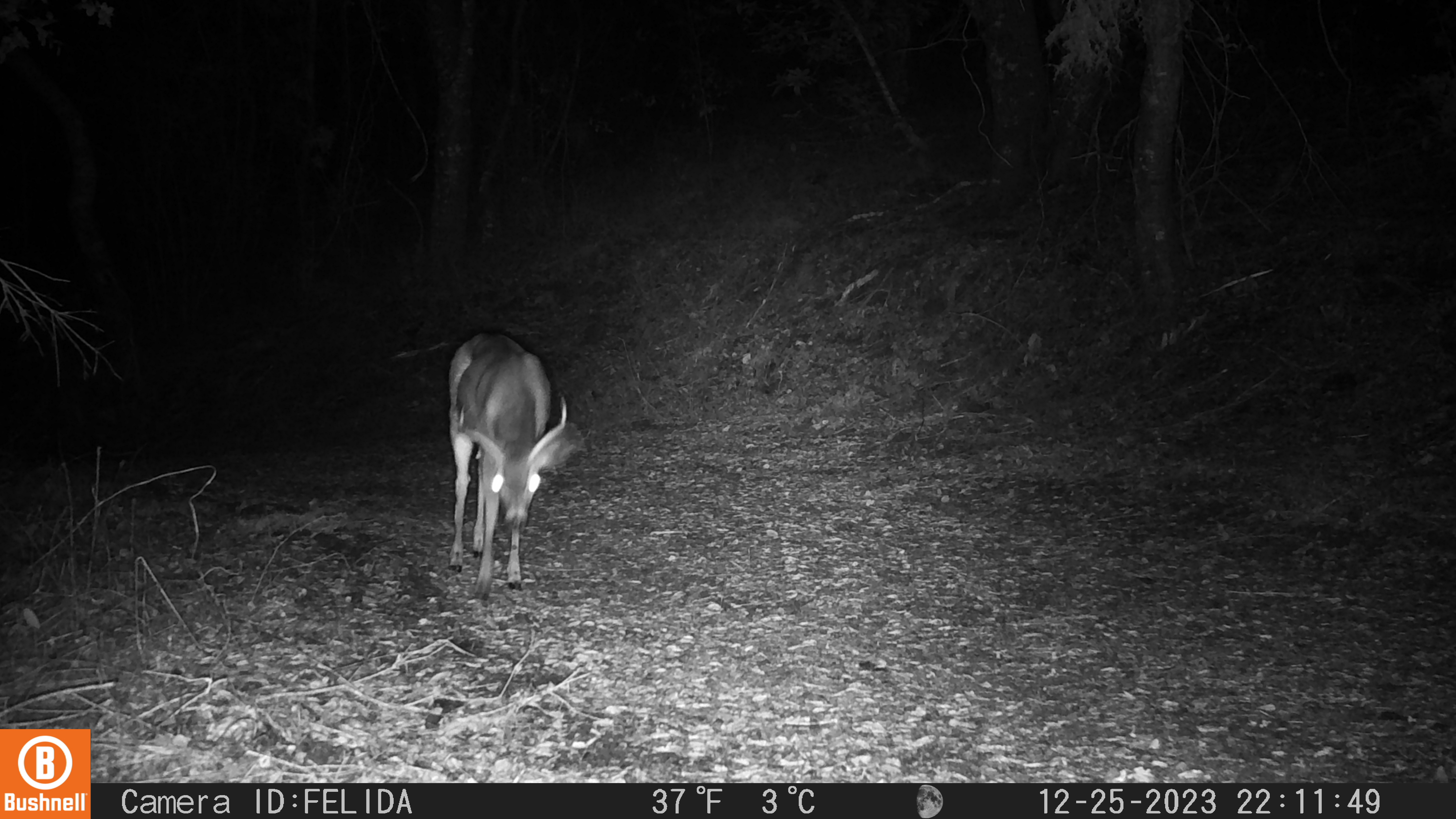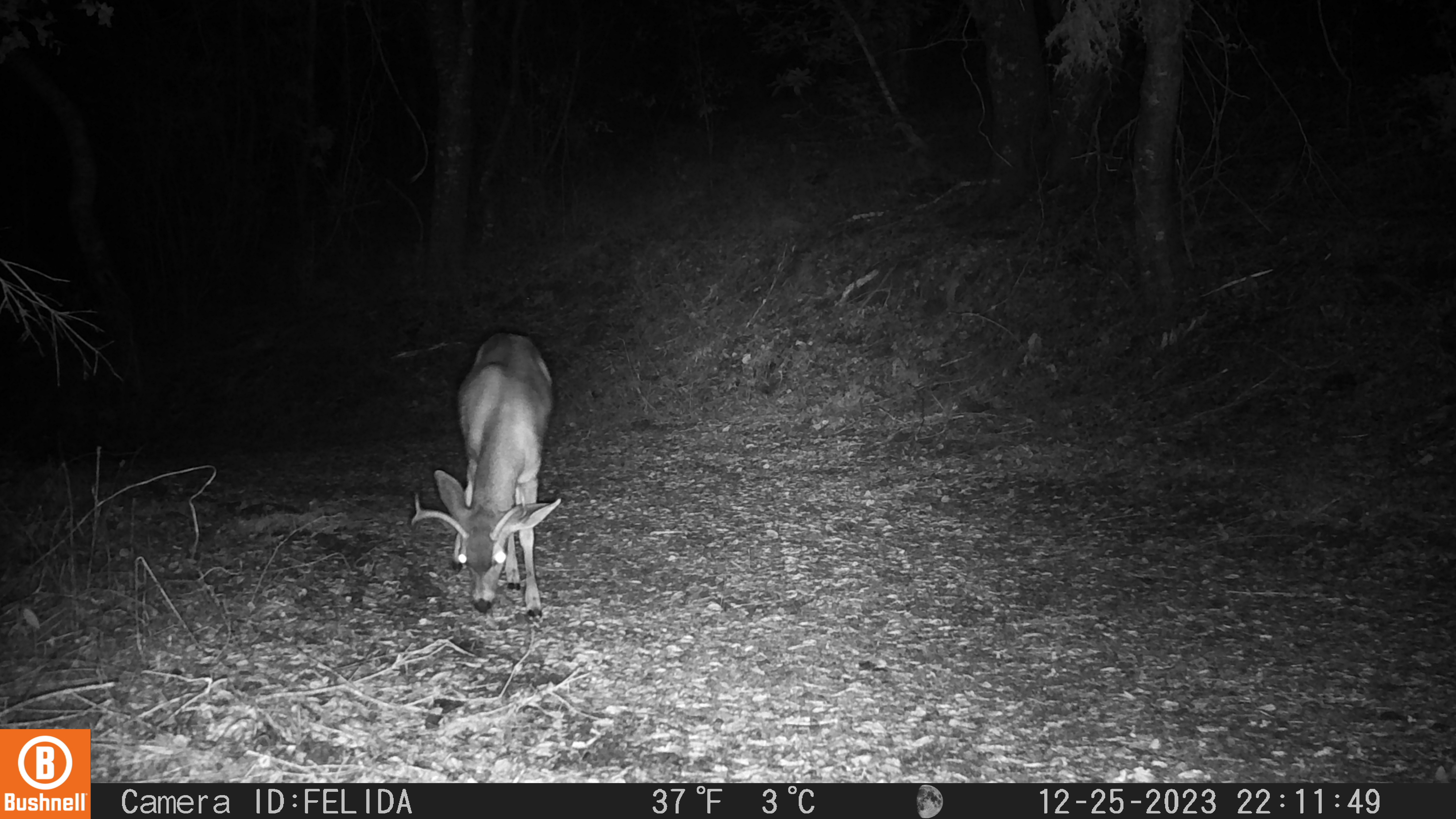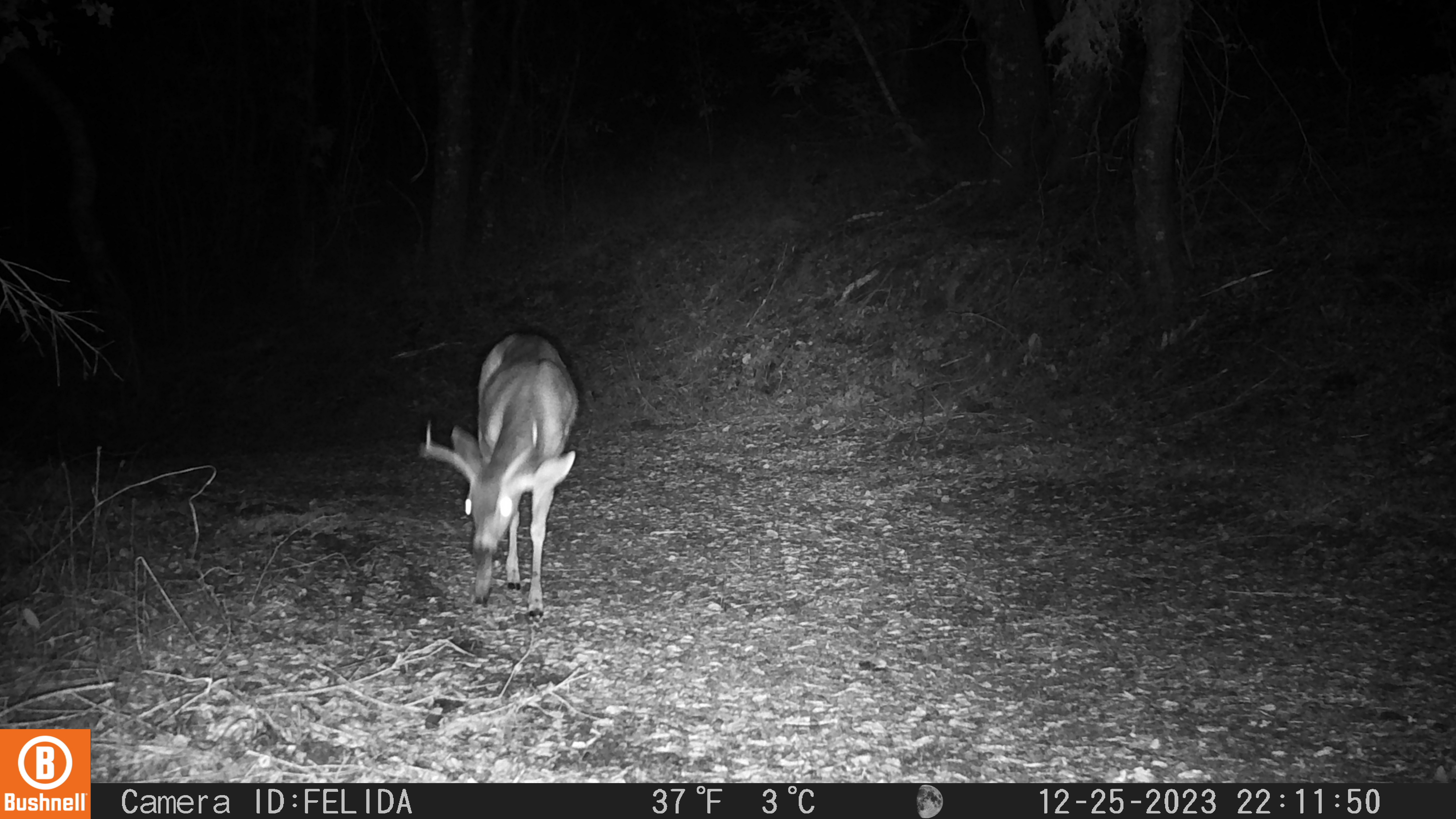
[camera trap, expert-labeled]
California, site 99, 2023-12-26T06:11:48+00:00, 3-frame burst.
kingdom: Animalia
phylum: Chordata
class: Mammalia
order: Artiodactyla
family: Cervidae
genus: Odocoileus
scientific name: Odocoileus hemionus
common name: mule deer